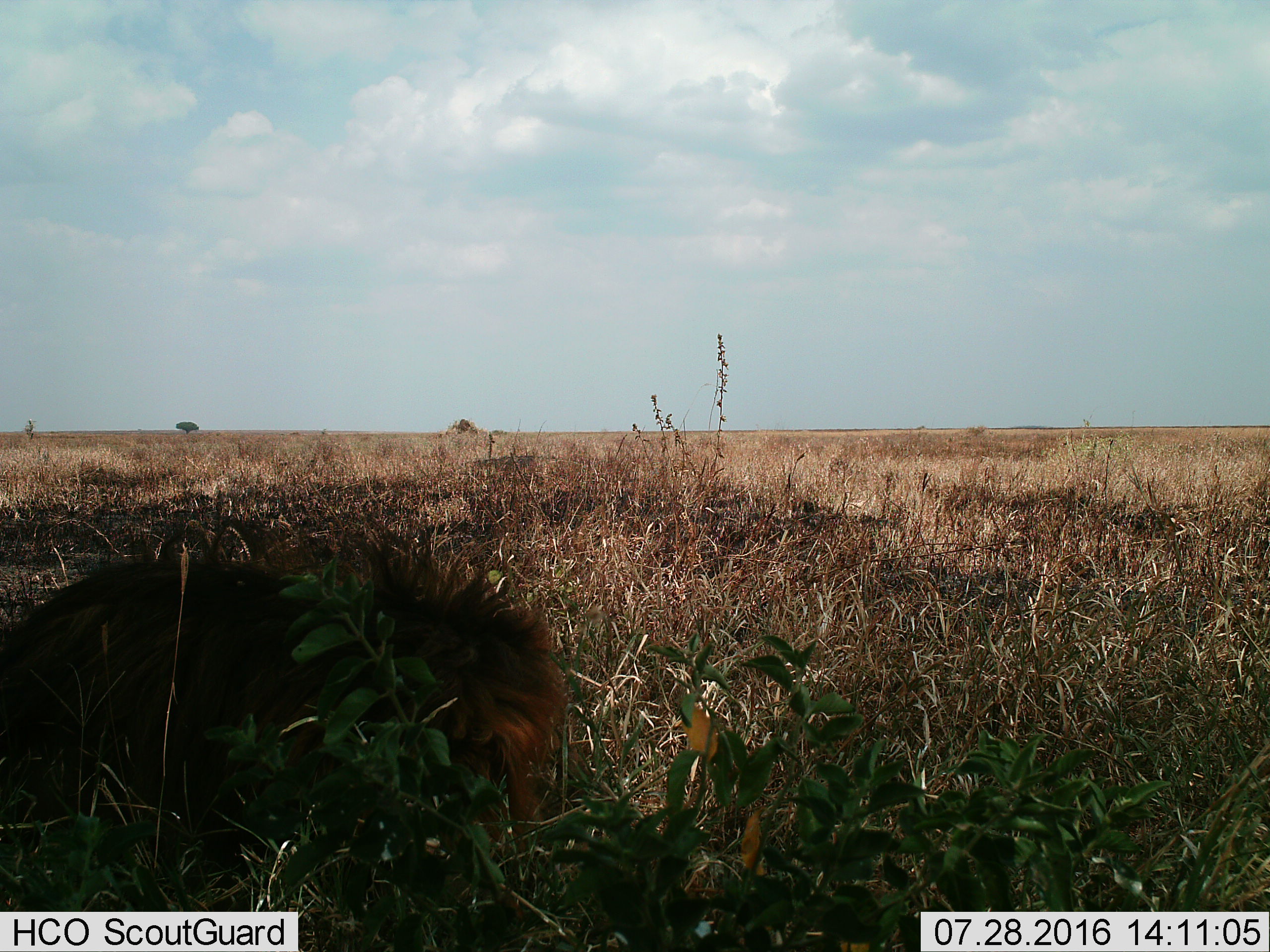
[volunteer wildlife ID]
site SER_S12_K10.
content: unidentified animal